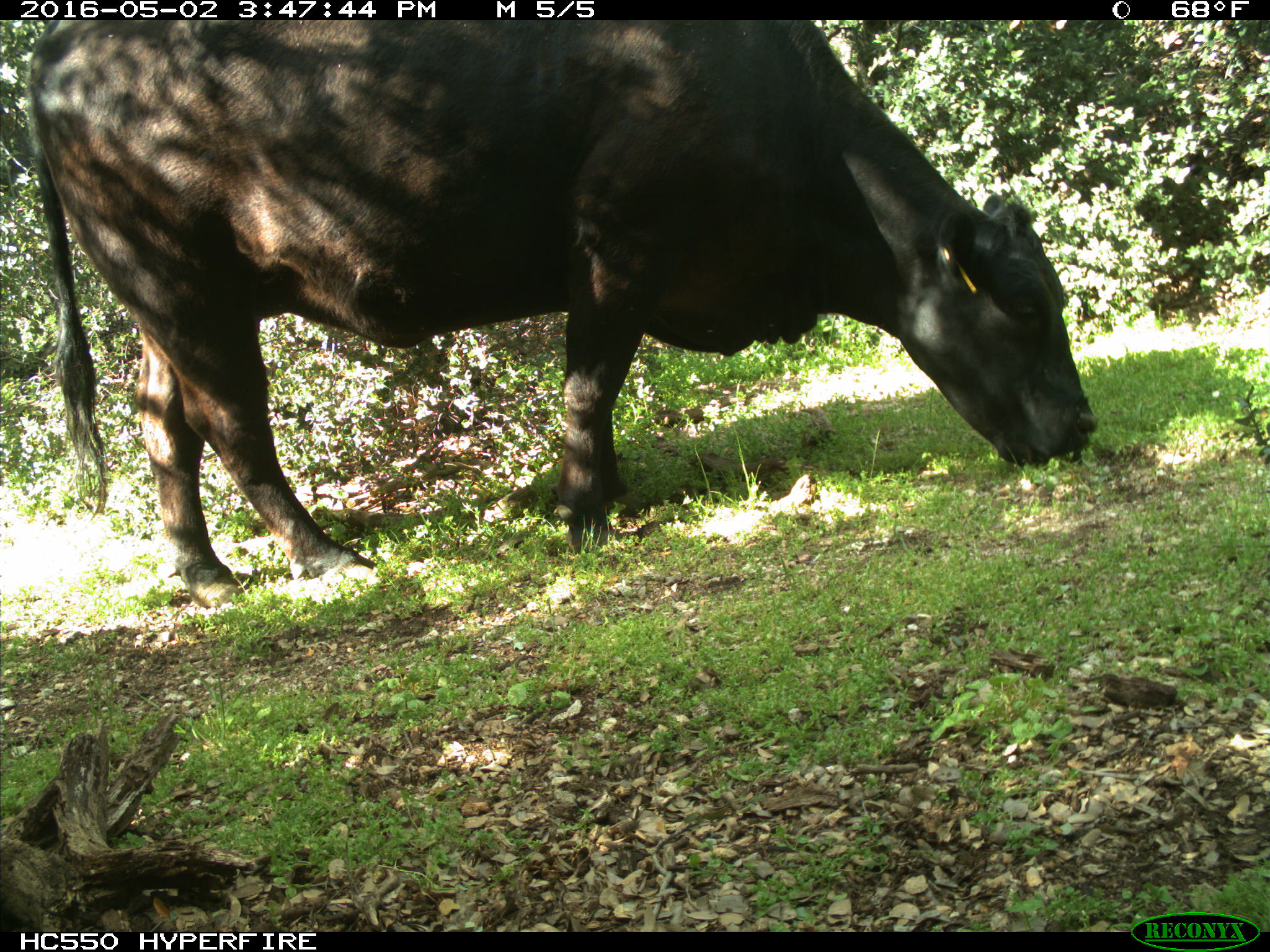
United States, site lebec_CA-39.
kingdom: Animalia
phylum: Chordata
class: Mammalia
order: Artiodactyla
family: Bovidae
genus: Bos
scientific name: Bos taurus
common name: domestic cow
Bos taurus (domestic cow).